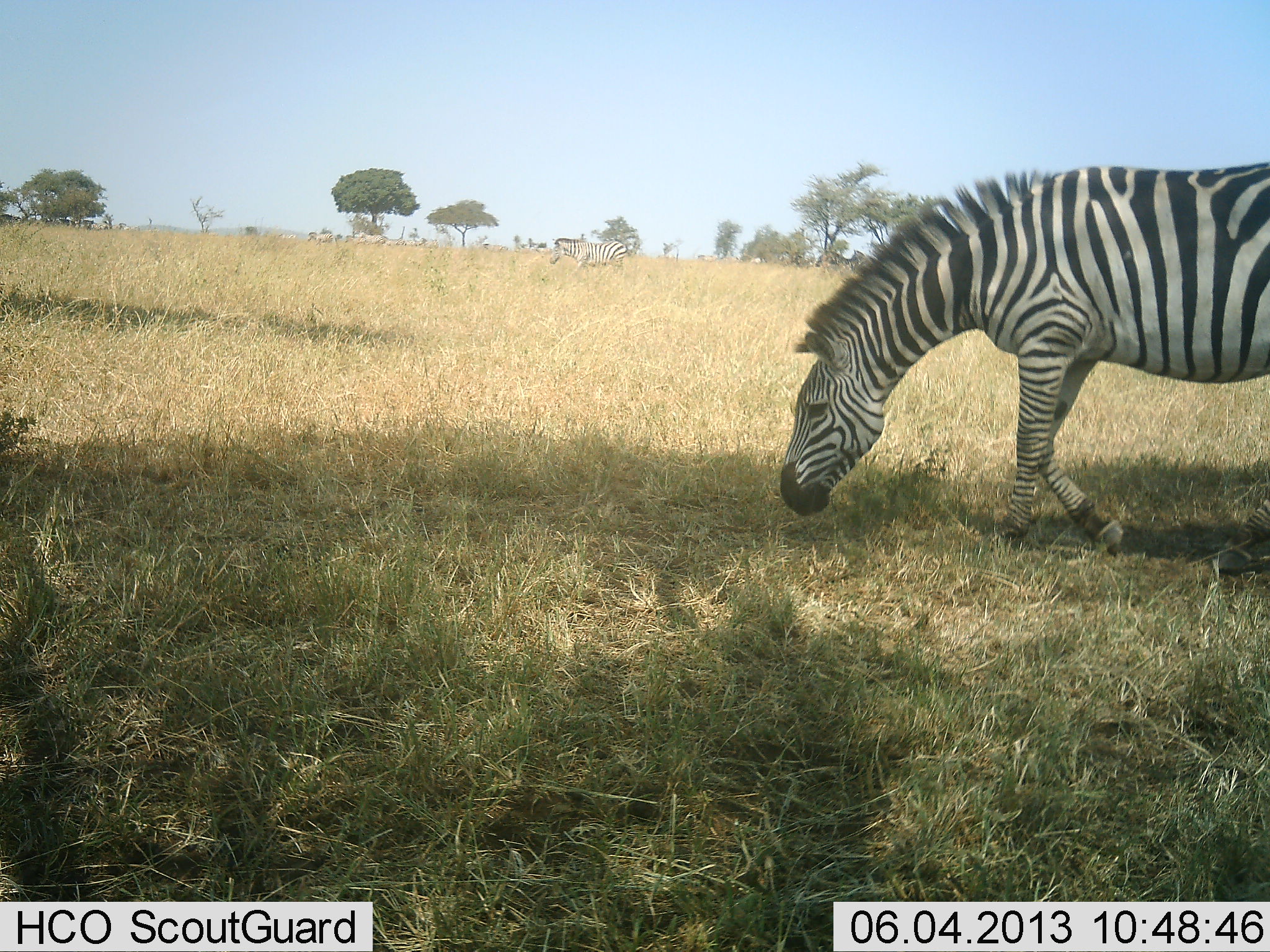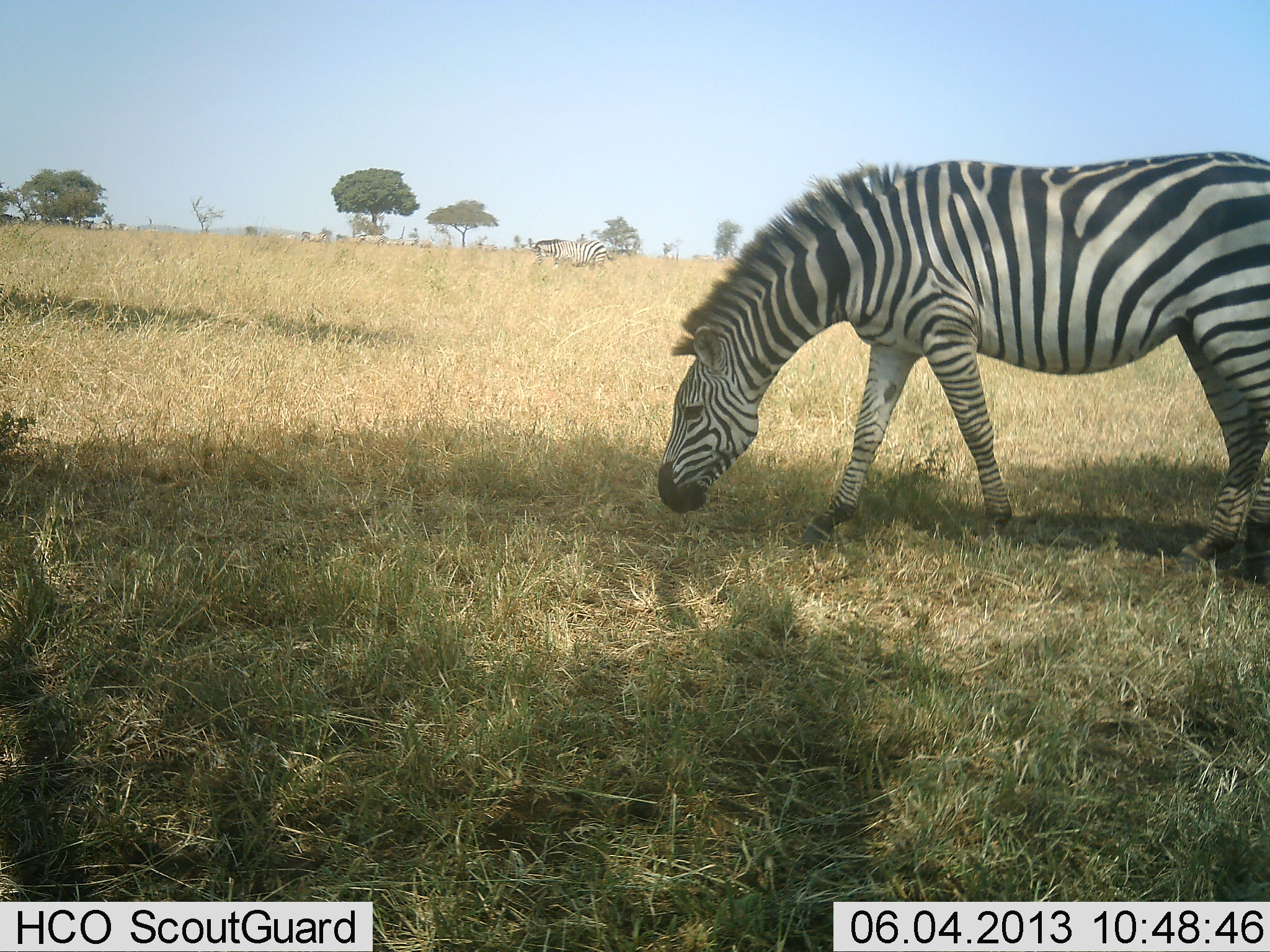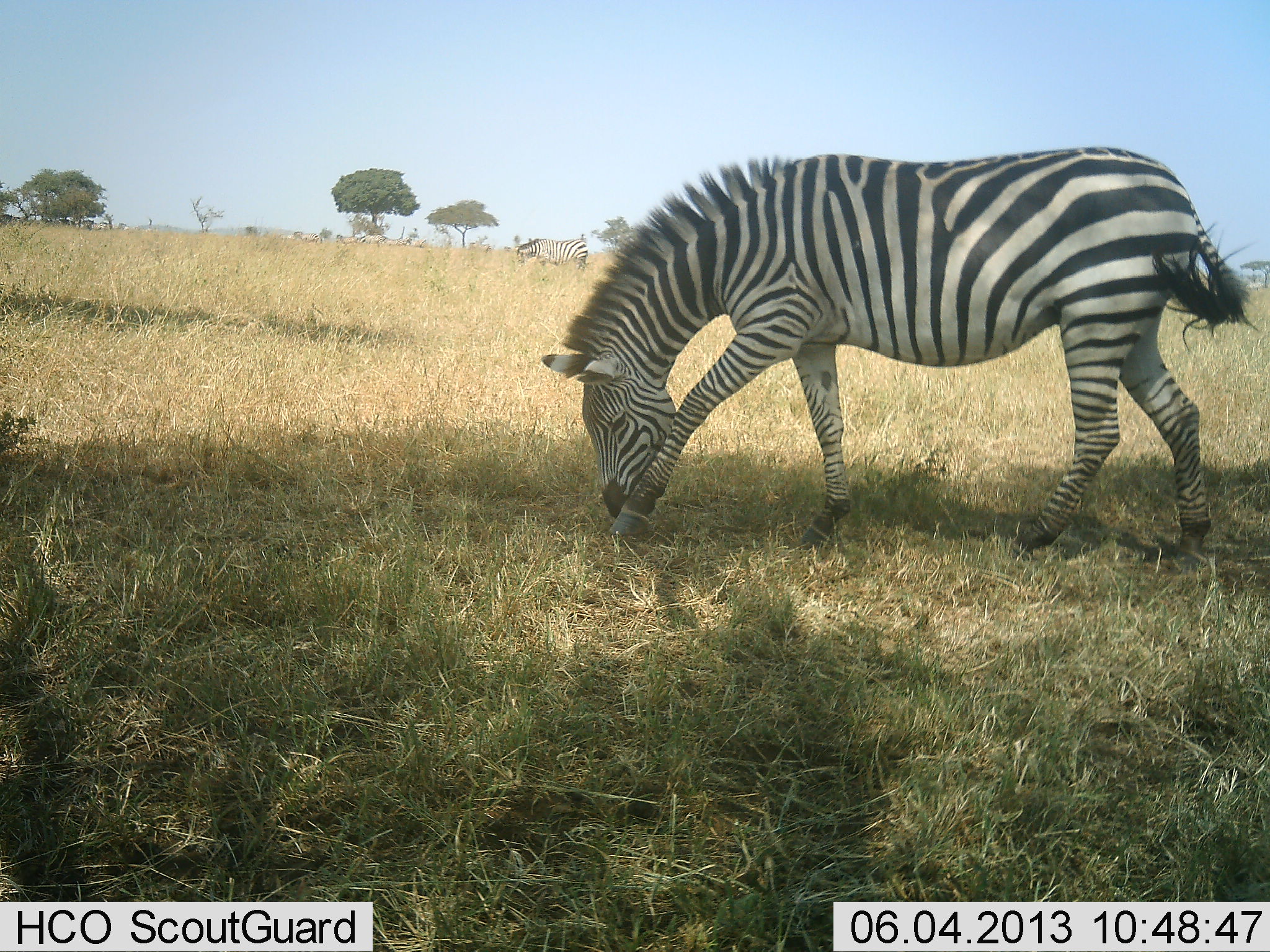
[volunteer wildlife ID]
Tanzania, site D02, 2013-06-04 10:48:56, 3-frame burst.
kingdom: Animalia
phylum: Chordata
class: Mammalia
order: Perissodactyla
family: Equidae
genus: Equus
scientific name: Equus quagga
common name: plains zebra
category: zebra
Zebra (plains zebra) (Equus quagga), count 2. Behavior (volunteer vote fractions): standing 44%, resting 6%, moving 56%, interacting 0%. Young present (vote fraction): 0%. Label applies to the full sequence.